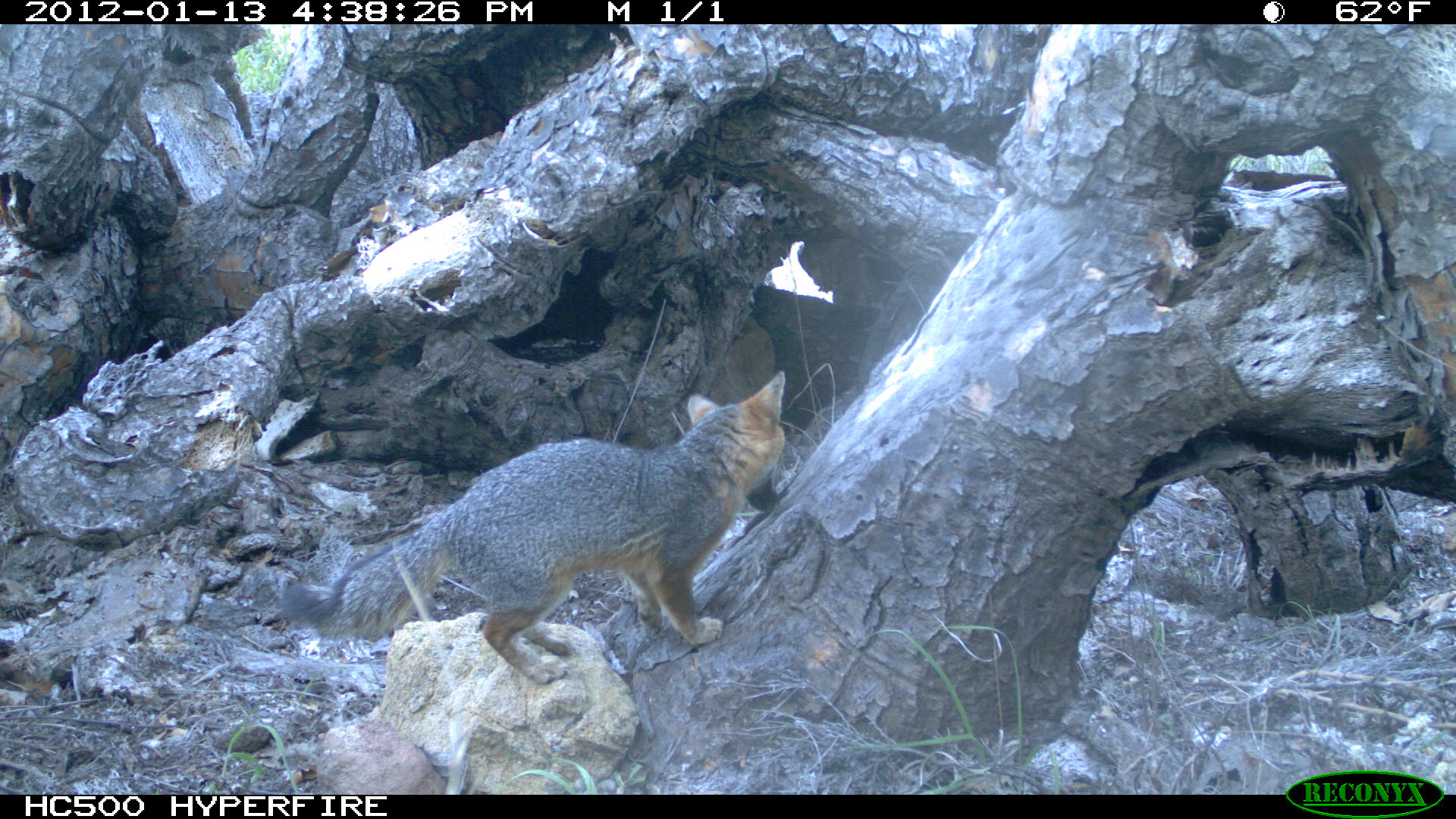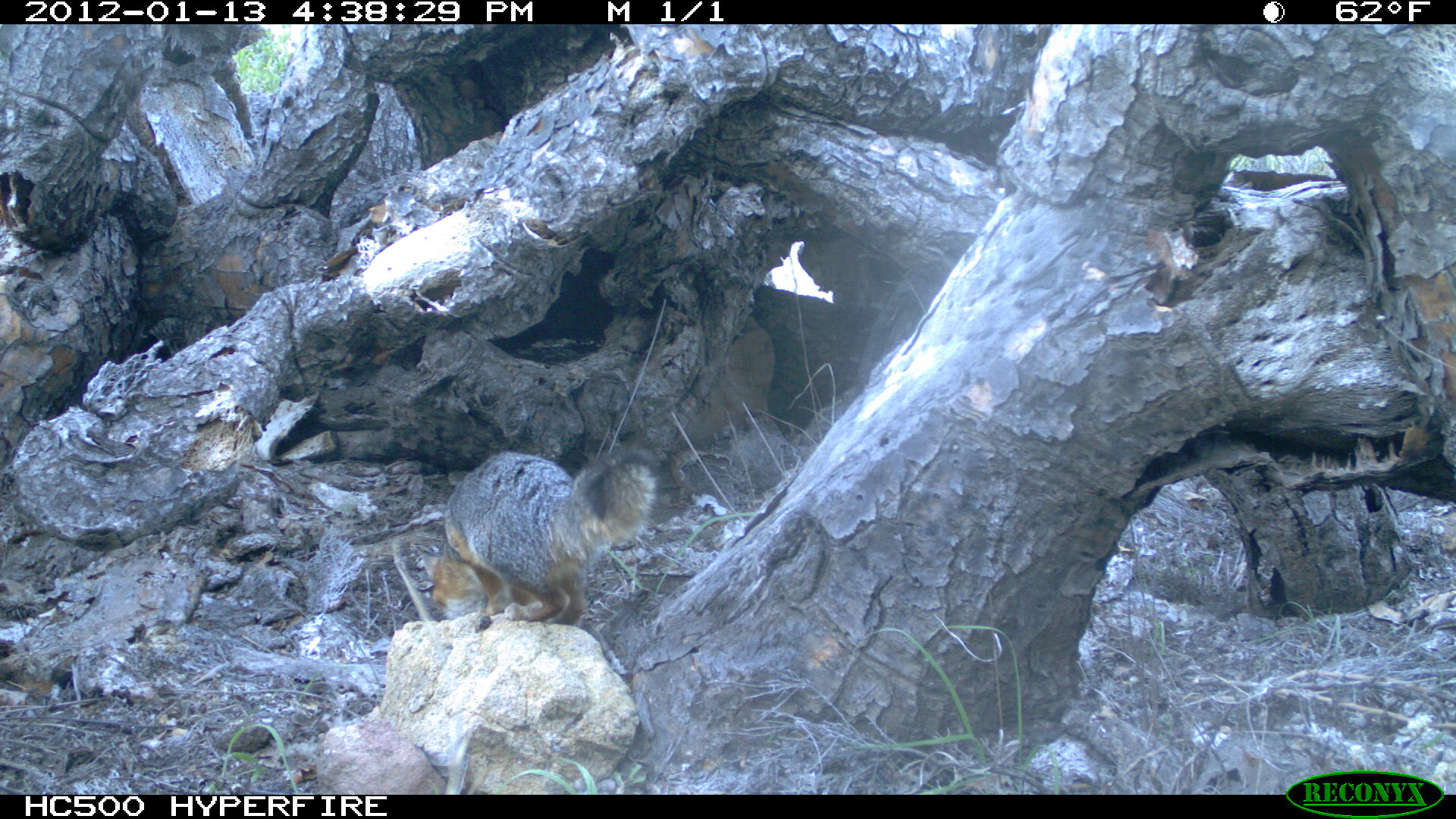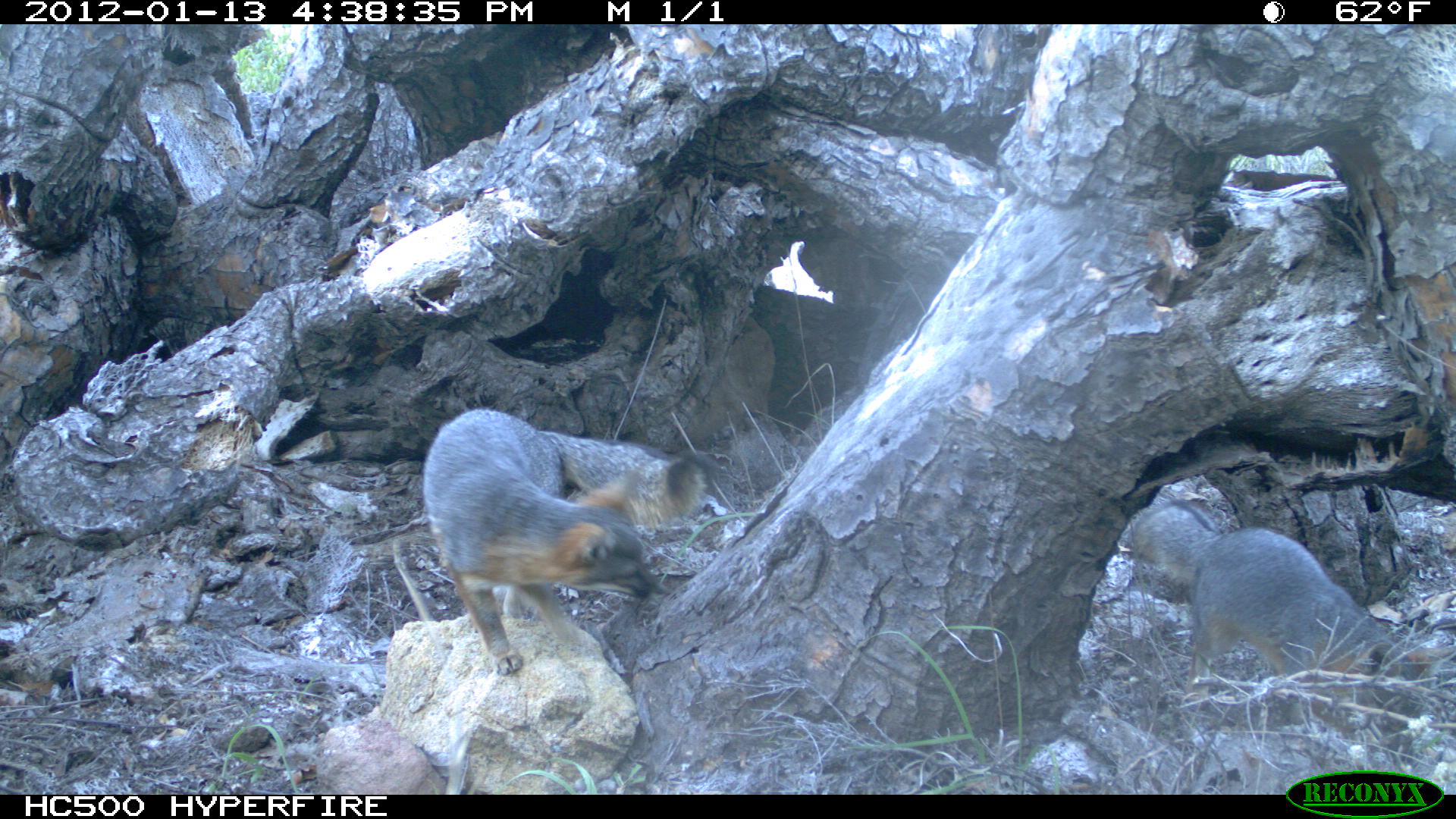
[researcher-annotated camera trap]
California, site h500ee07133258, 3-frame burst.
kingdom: Animalia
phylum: Chordata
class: Mammalia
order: Carnivora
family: Canidae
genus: Urocyon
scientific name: Urocyon littoralis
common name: island fox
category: fox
Fox (island fox) (Urocyon littoralis).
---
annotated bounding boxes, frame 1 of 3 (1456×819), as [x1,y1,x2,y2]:
fox: [279,368,788,685]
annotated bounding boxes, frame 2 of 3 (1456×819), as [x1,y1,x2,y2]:
fox: [420,449,669,620]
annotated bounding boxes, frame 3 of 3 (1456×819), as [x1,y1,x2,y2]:
fox: [422,410,719,675]; [1130,500,1455,724]